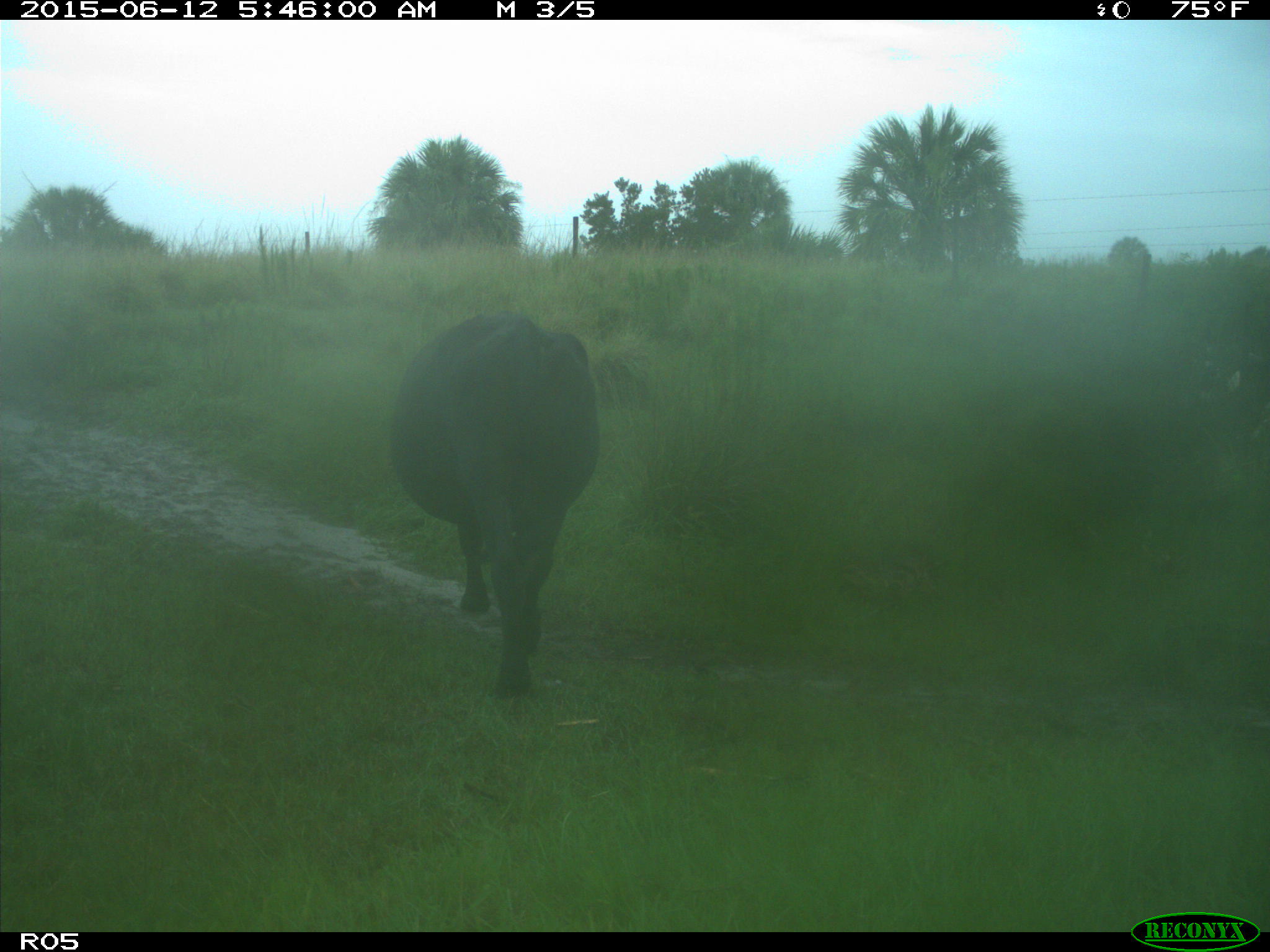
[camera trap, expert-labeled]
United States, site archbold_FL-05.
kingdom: Animalia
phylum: Chordata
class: Mammalia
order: Artiodactyla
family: Bovidae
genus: Bos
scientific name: Bos taurus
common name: domestic cow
Bos taurus (domestic cow).